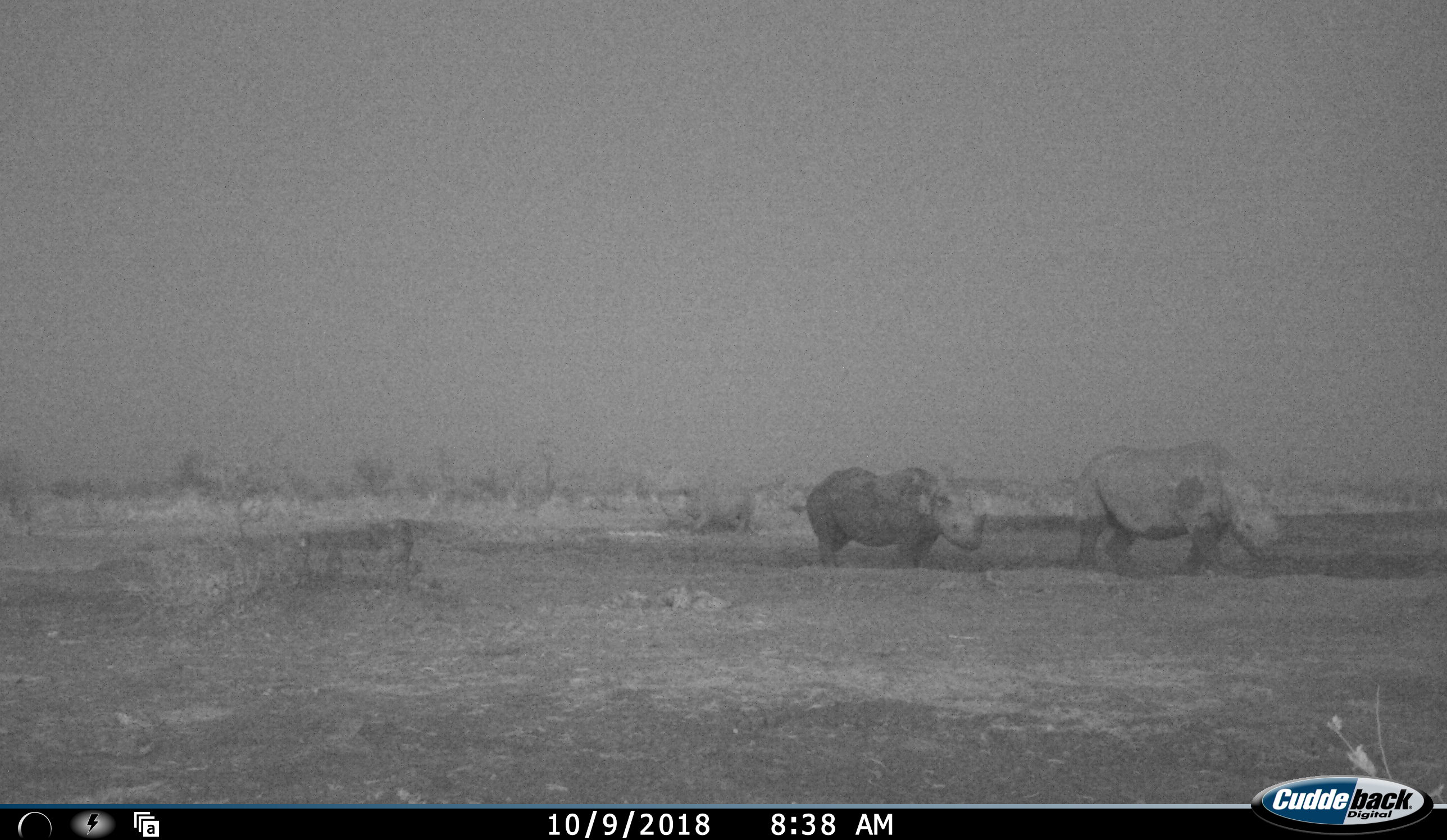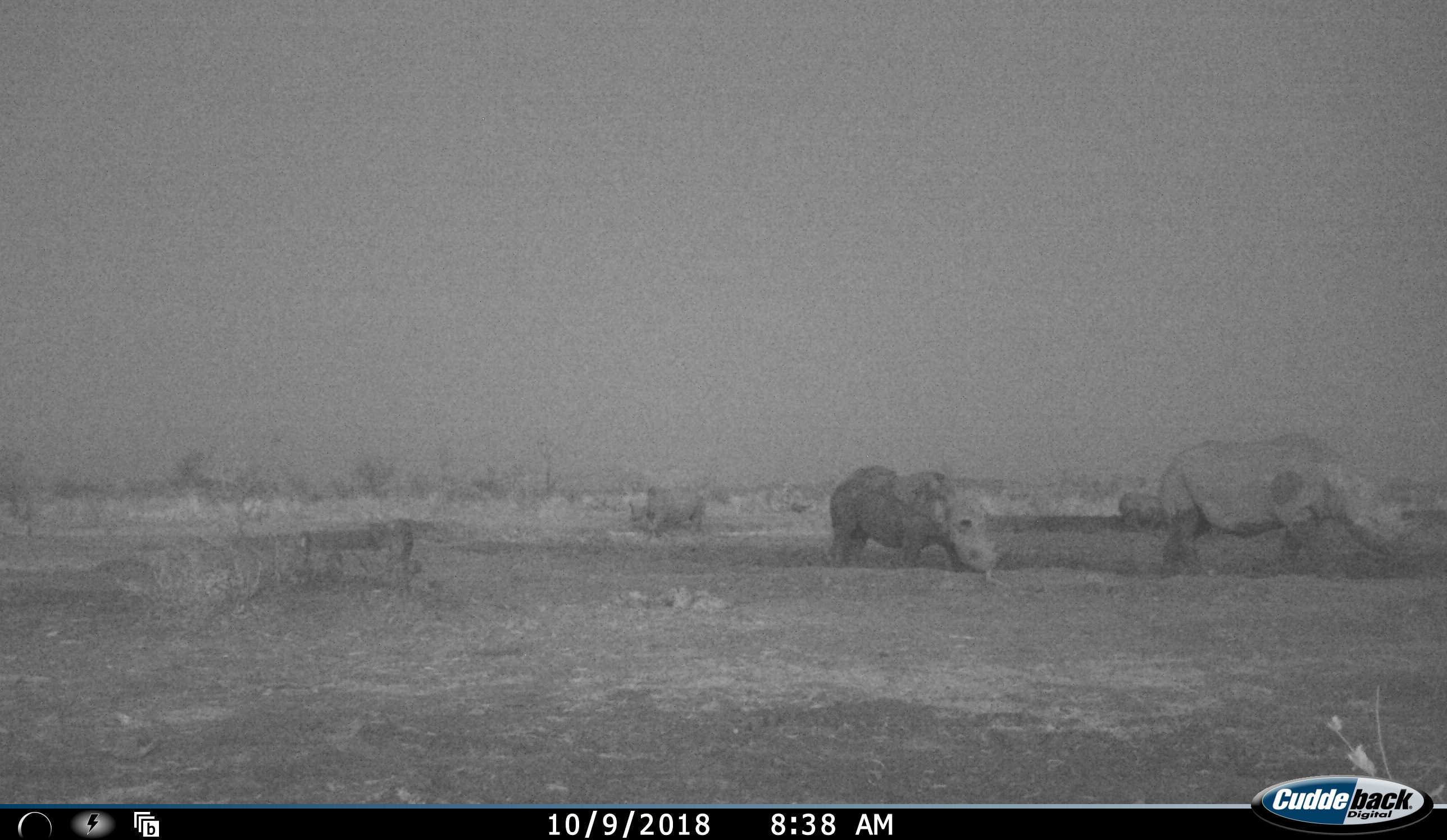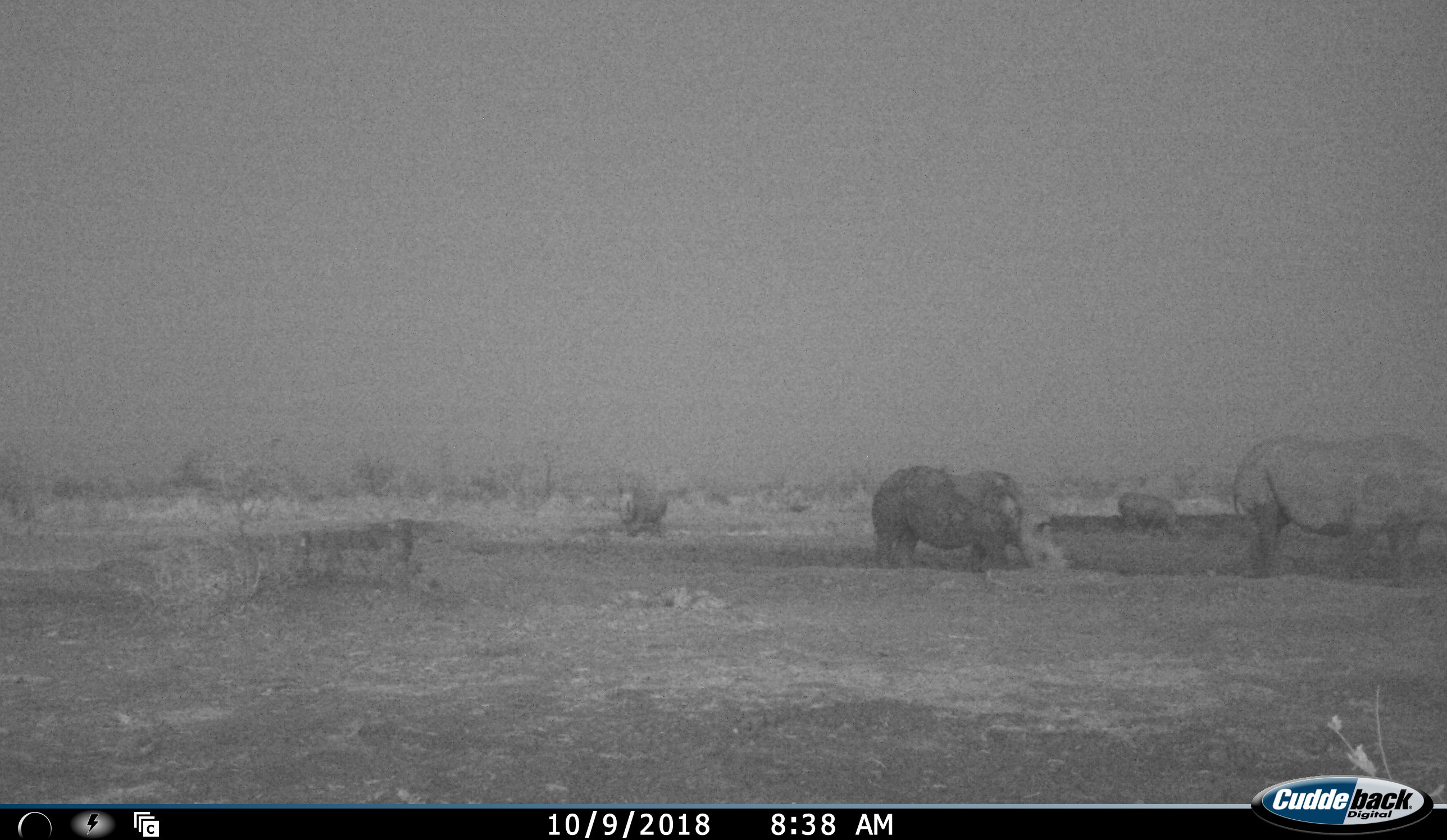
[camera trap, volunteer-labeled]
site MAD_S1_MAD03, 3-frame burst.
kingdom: Animalia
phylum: Chordata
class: Mammalia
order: Perissodactyla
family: Rhinocerotidae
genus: Ceratotherium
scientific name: Ceratotherium simum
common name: white rhinoceros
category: rhinoceroswhite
Rhinoceroswhite (white rhinoceros) (Ceratotherium simum), count 4. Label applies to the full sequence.